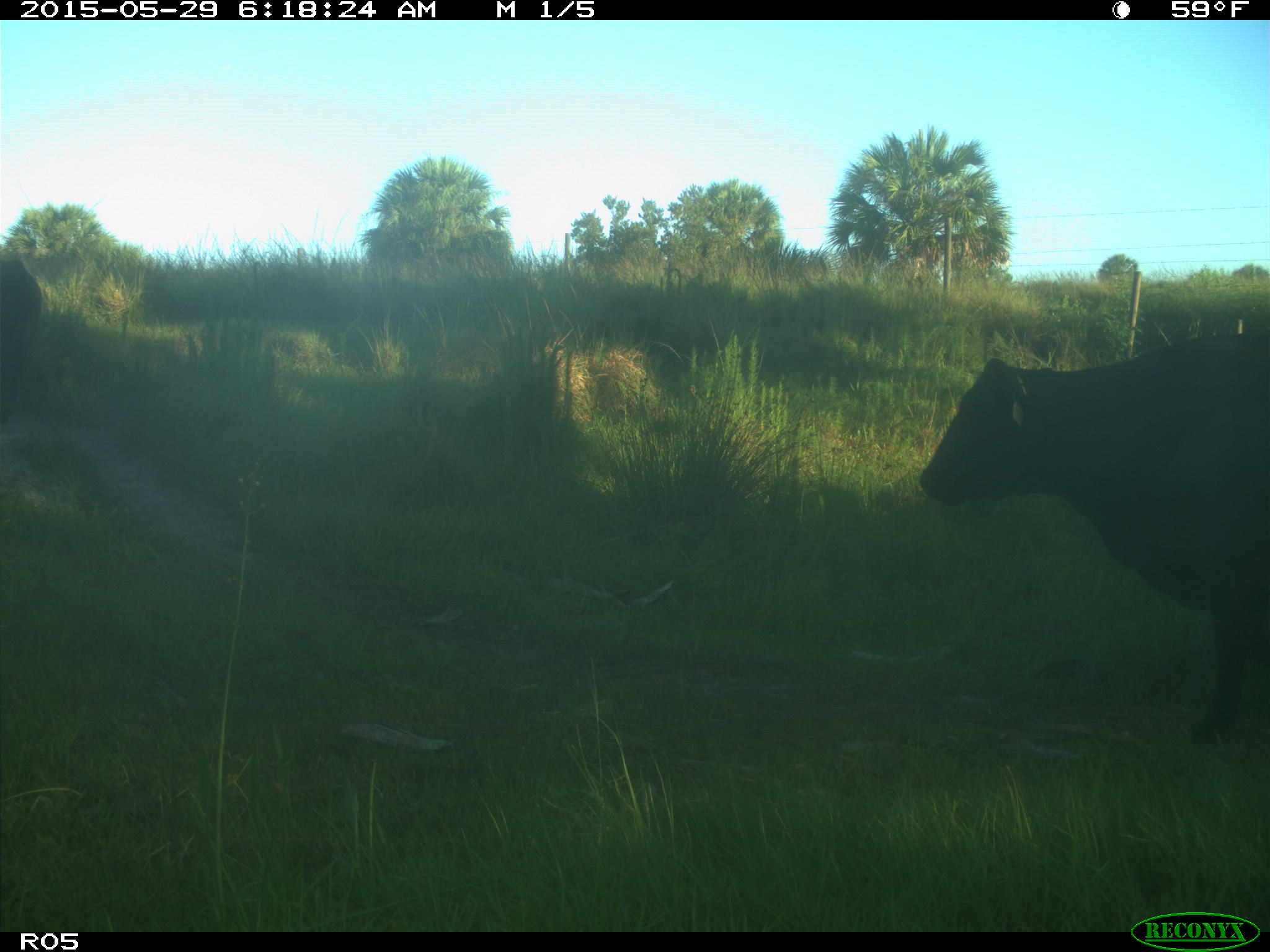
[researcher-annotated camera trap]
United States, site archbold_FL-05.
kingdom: Animalia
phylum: Chordata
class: Mammalia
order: Artiodactyla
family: Bovidae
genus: Bos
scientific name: Bos taurus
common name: domestic cow